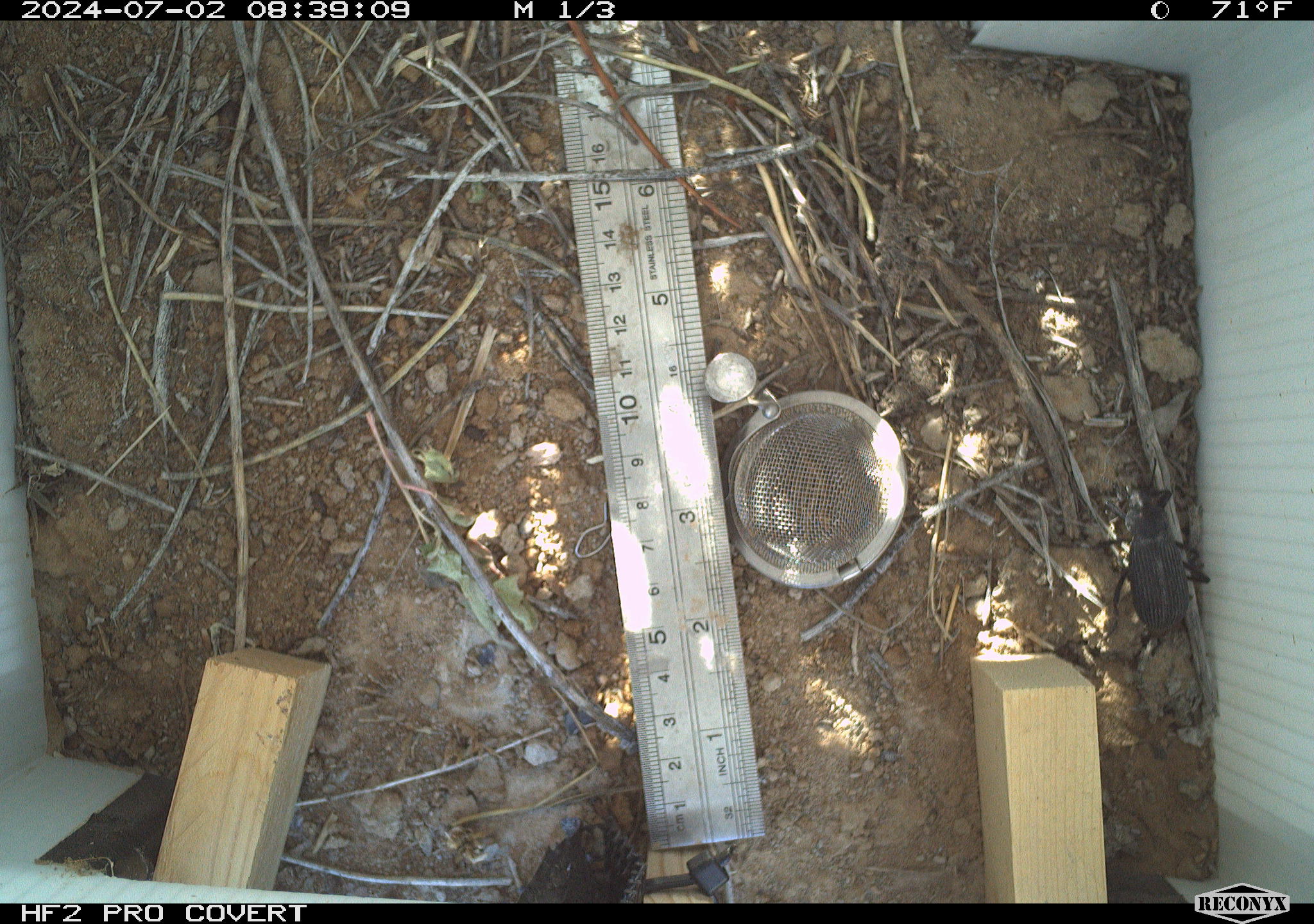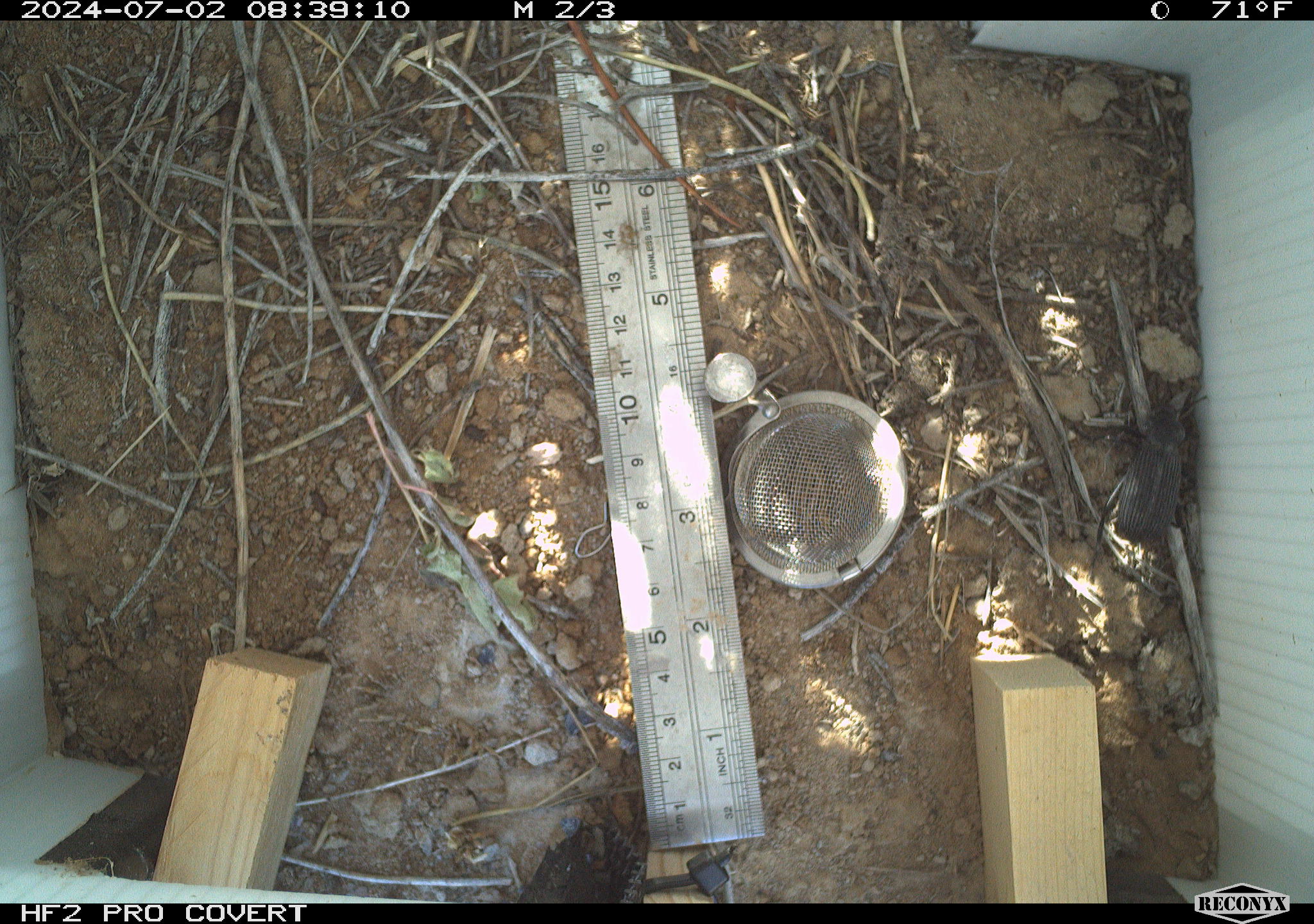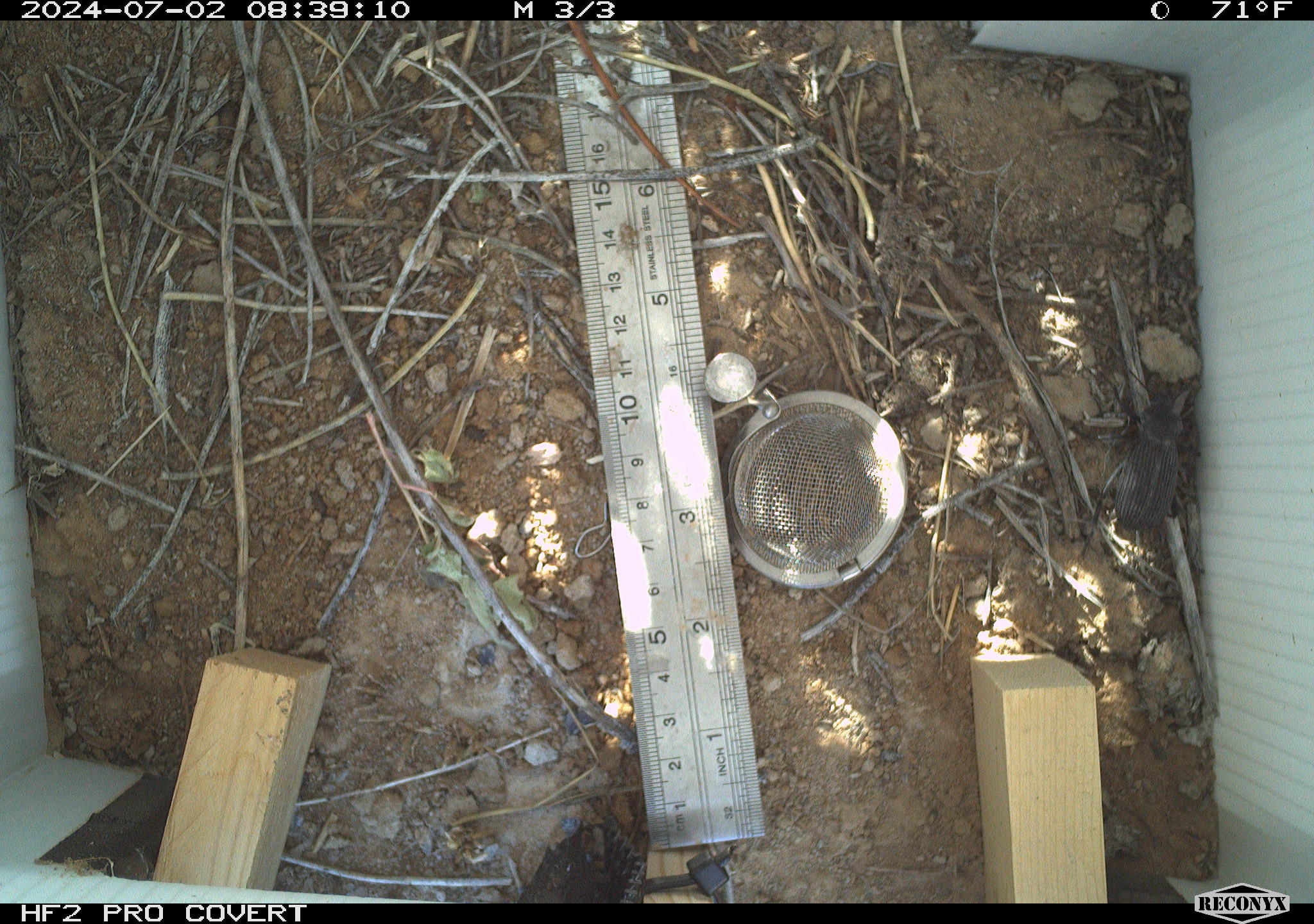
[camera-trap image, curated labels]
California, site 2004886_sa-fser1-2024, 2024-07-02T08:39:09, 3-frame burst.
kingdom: Animalia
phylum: Arthropoda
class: Insecta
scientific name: Insecta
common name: insect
Insect (Insecta).